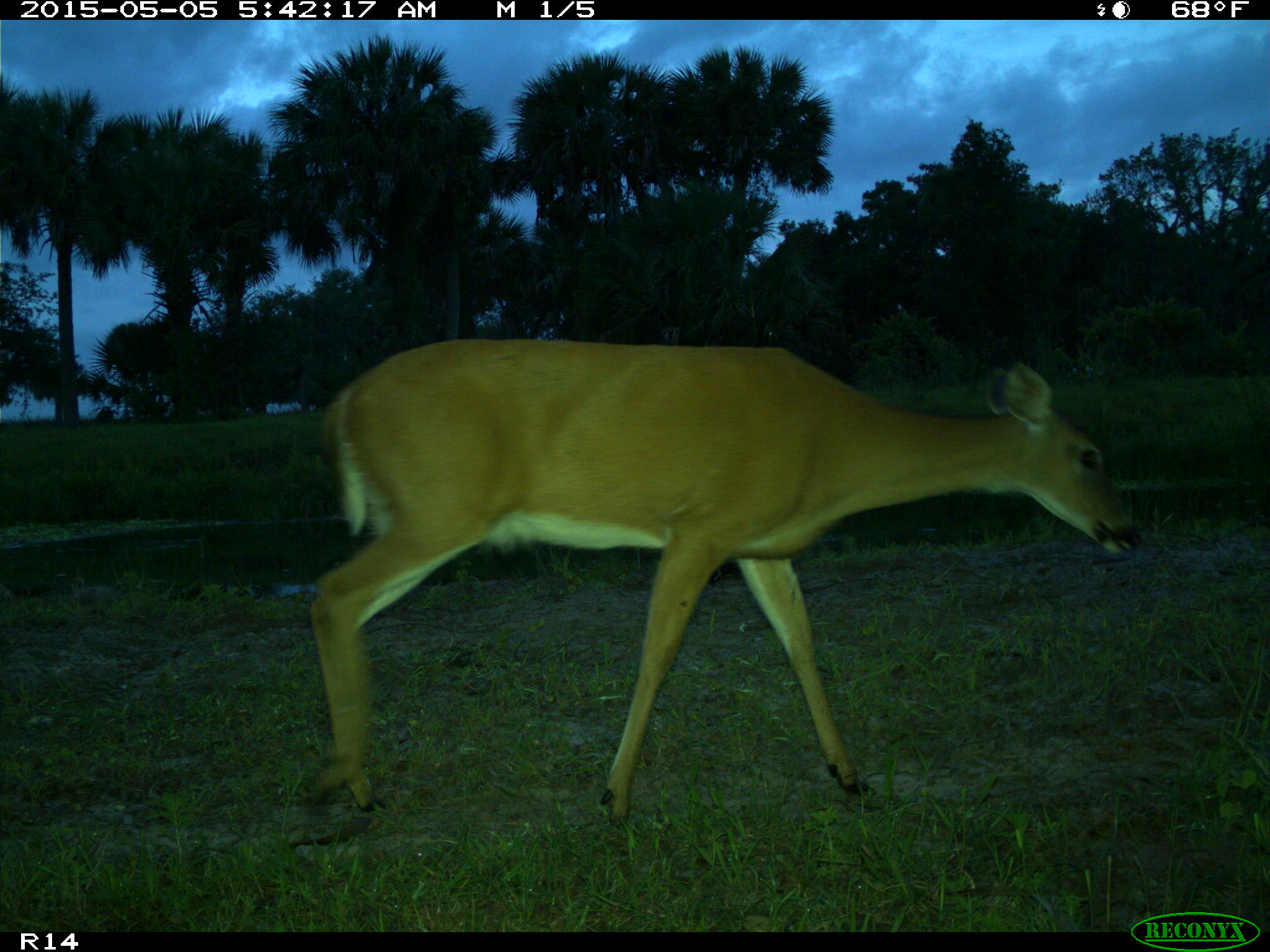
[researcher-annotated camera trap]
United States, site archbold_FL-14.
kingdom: Animalia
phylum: Chordata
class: Mammalia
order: Artiodactyla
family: Cervidae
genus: Odocoileus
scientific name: Odocoileus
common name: deer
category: unidentified deer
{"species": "unidentified deer (deer) (Odocoileus)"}